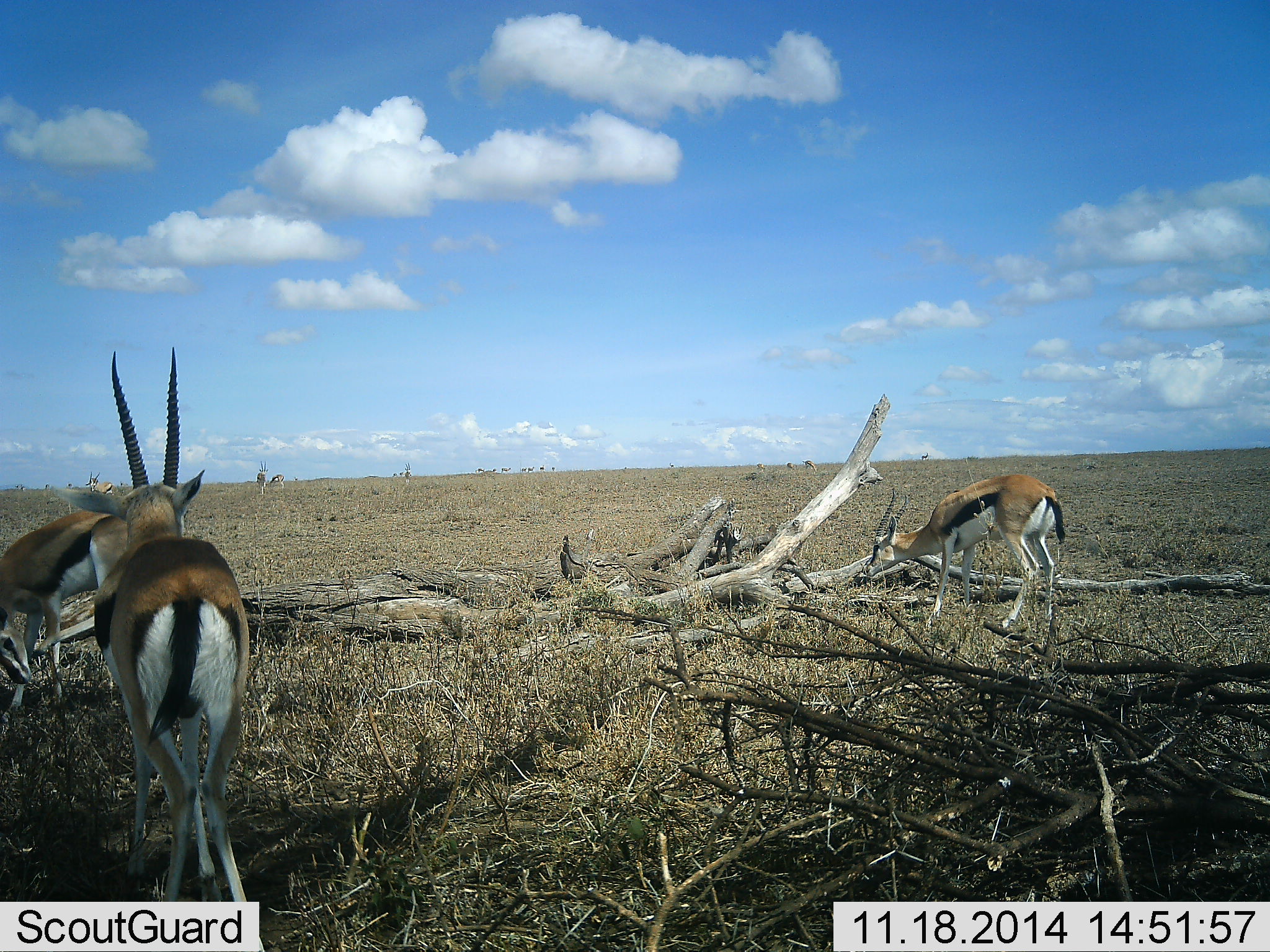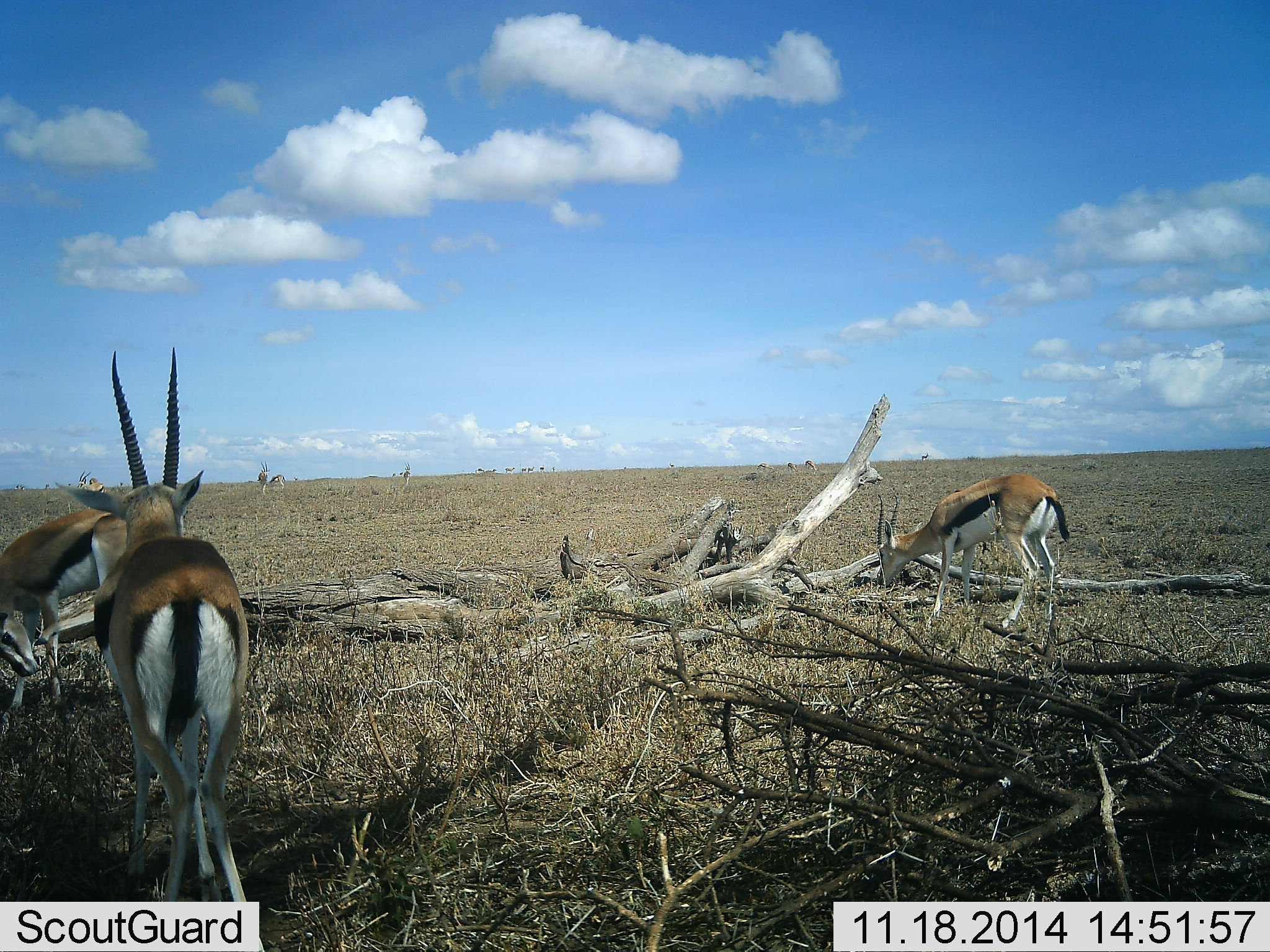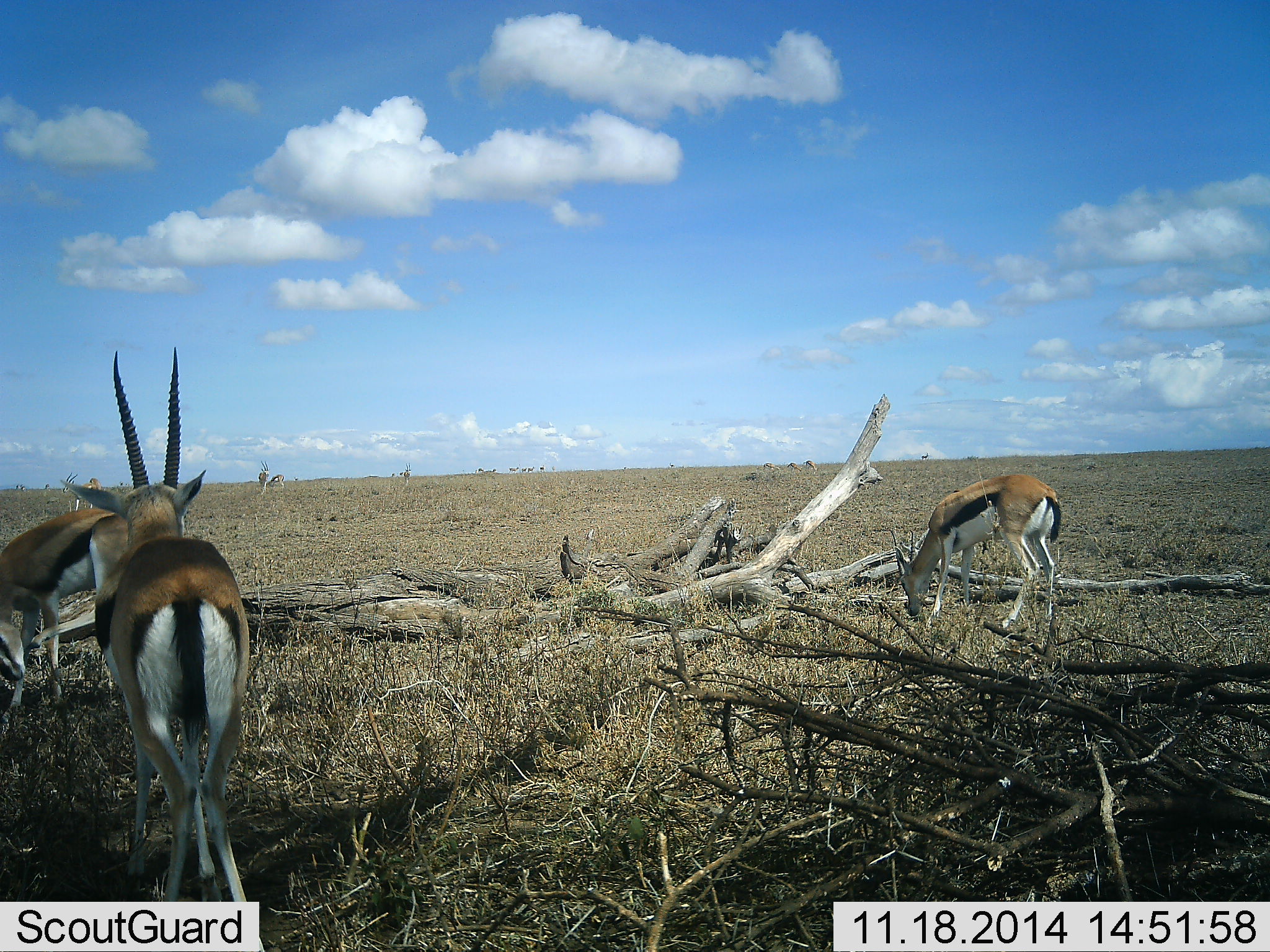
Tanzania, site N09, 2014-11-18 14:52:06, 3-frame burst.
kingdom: Animalia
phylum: Chordata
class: Mammalia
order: Artiodactyla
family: Bovidae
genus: Eudorcas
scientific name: Eudorcas thomsonii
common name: thomson's gazelle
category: gazellethomsons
Gazellethomsons (thomson's gazelle) (Eudorcas thomsonii), count 3. Behavior (volunteer vote fractions): standing 30%, resting 0%, moving 20%, interacting 0%. Young present (vote fraction): 10%. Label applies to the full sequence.